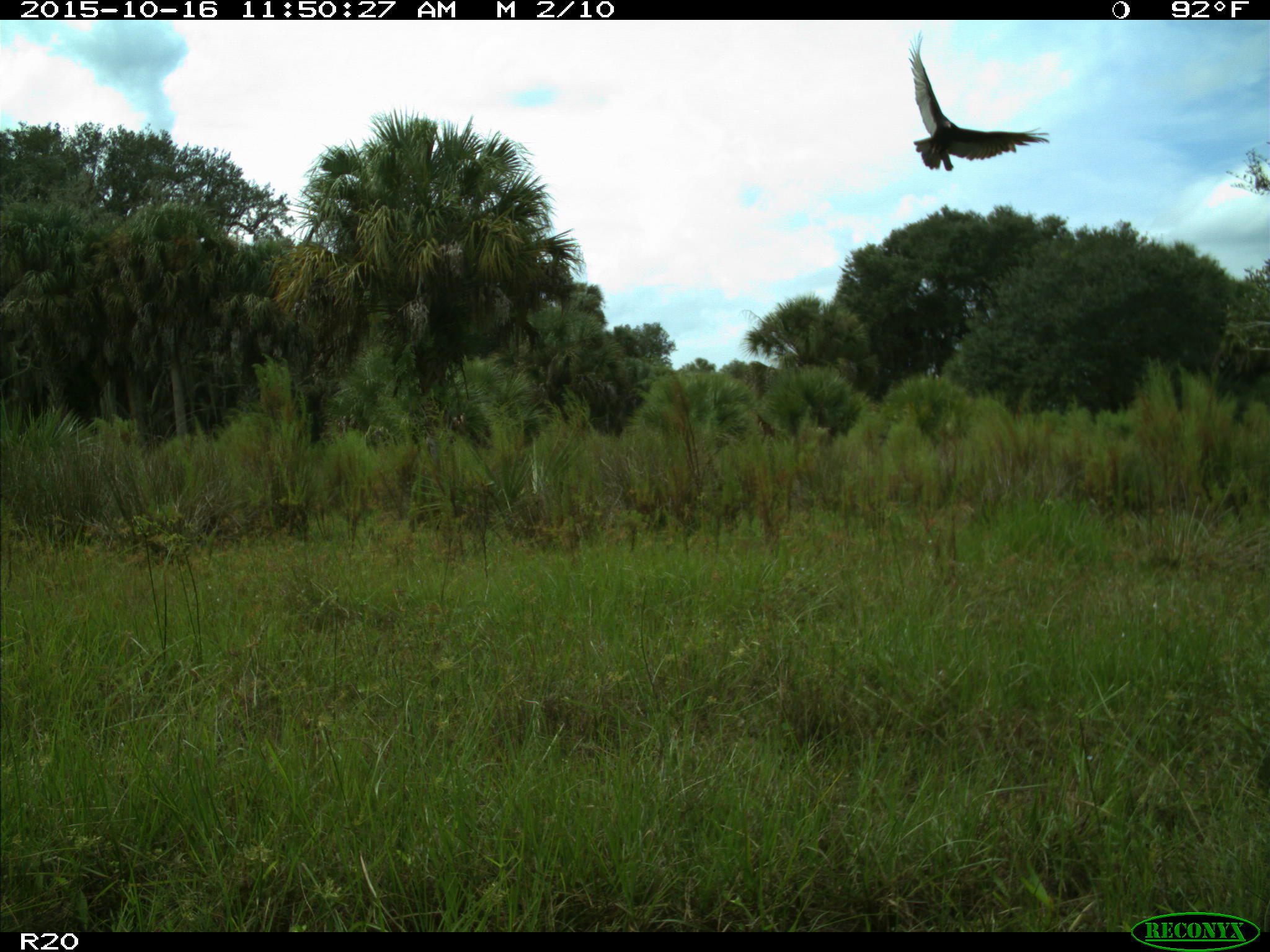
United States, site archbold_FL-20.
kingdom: Animalia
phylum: Chordata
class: Aves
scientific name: Aves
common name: birds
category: unidentified bird